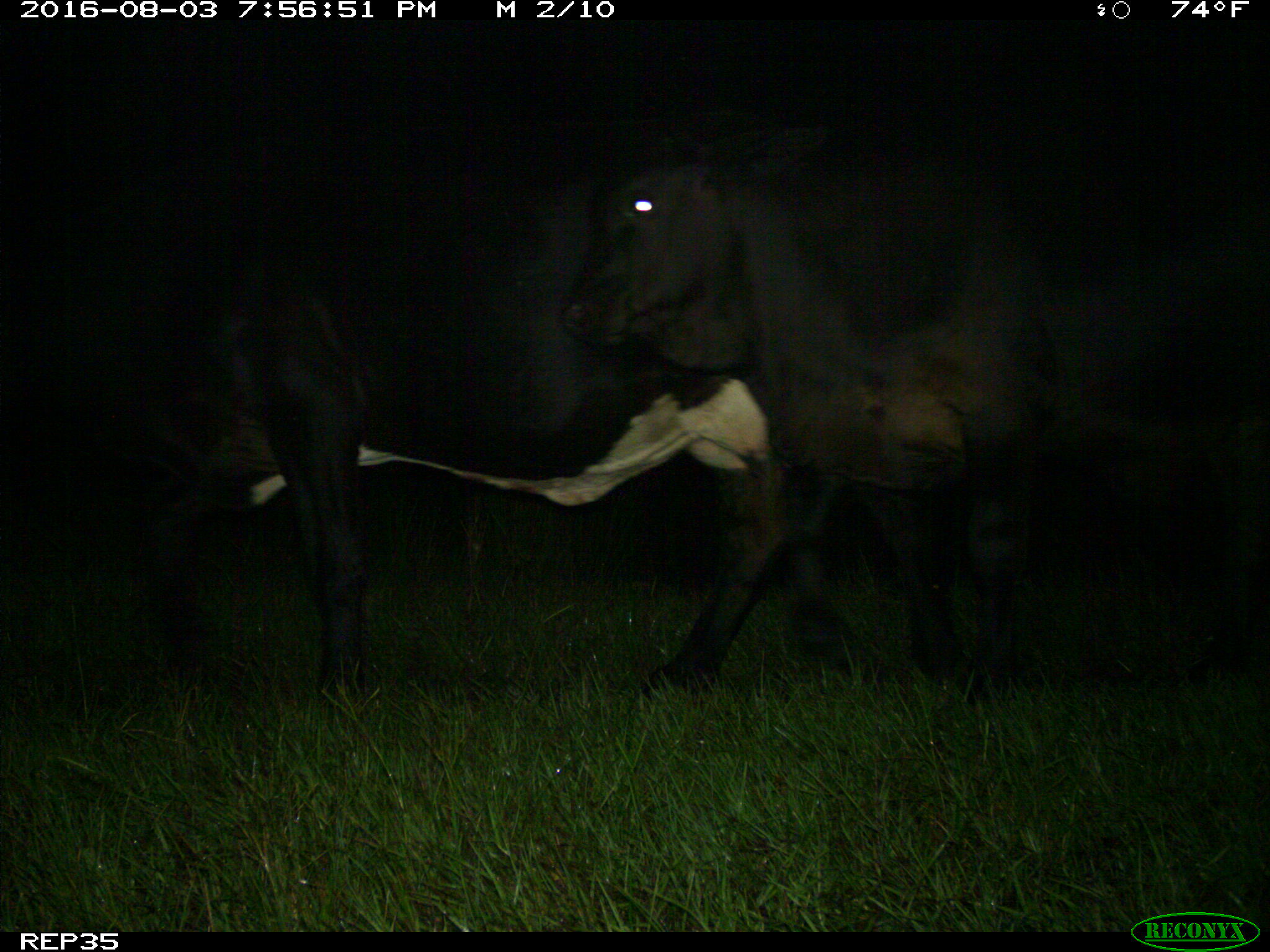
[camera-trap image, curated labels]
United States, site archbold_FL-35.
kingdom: Animalia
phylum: Chordata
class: Mammalia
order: Artiodactyla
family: Bovidae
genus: Bos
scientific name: Bos taurus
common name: domestic cow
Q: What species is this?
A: Bos taurus (domestic cow).